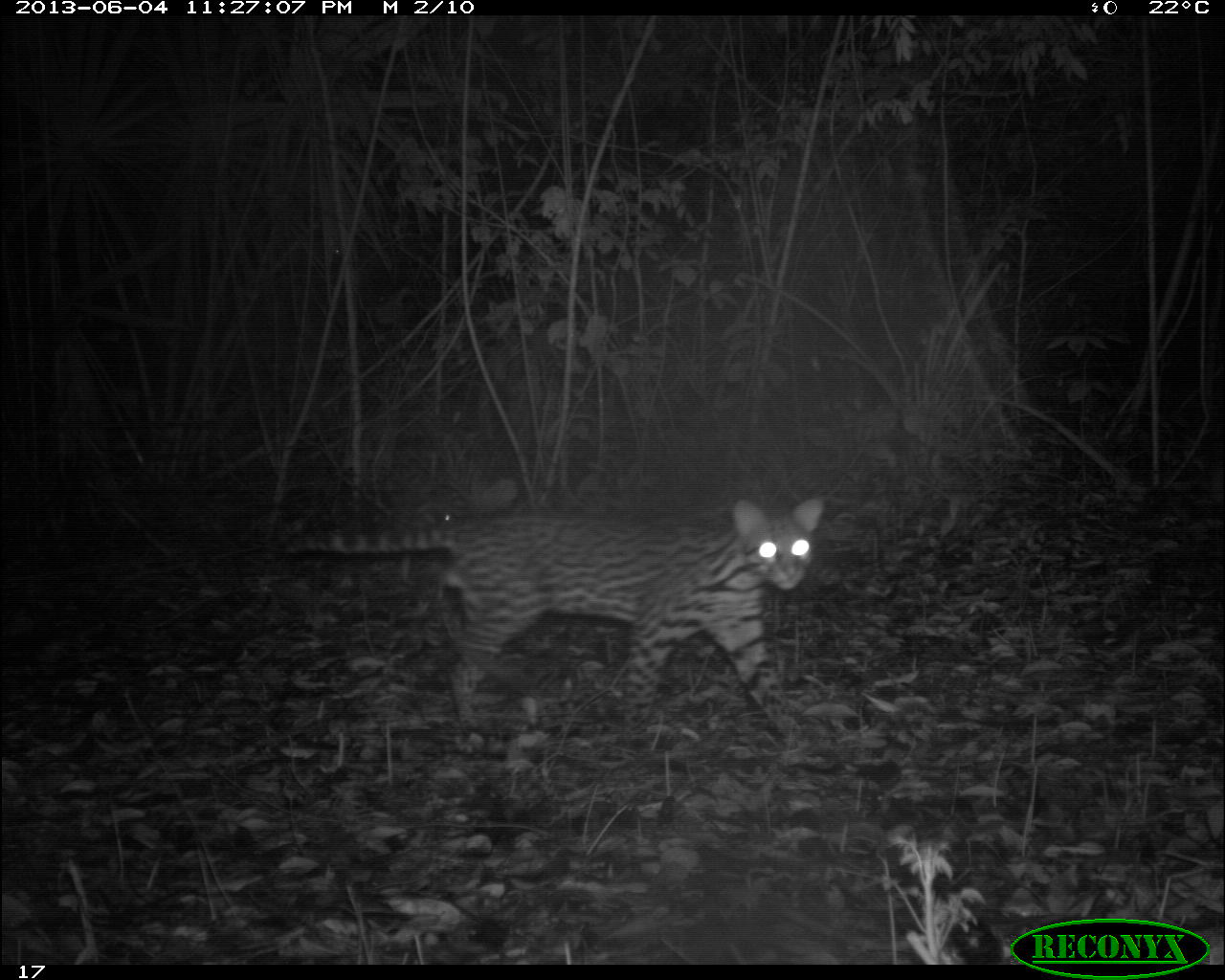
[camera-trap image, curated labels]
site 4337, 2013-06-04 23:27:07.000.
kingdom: Animalia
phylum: Chordata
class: Mammalia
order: Carnivora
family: Felidae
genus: Leopardus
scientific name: Leopardus pardalis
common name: ocelot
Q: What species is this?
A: Leopardus pardalis (ocelot).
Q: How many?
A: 1.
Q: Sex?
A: Male.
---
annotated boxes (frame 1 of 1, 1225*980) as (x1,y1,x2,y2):
leopardus pardalis: (283,494,823,748)